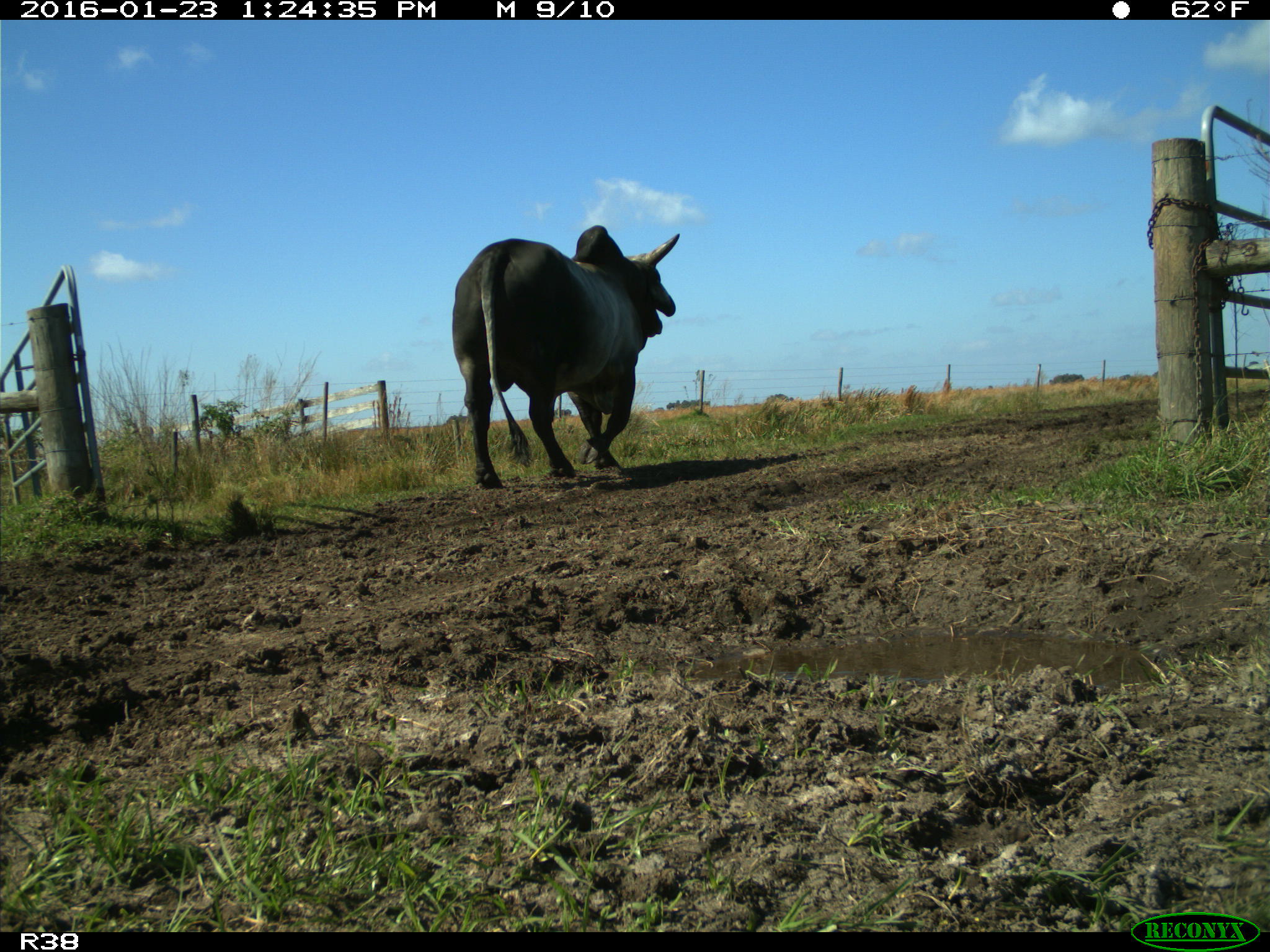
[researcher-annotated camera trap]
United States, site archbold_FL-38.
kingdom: Animalia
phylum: Chordata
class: Mammalia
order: Artiodactyla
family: Bovidae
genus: Bos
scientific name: Bos taurus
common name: domestic cow